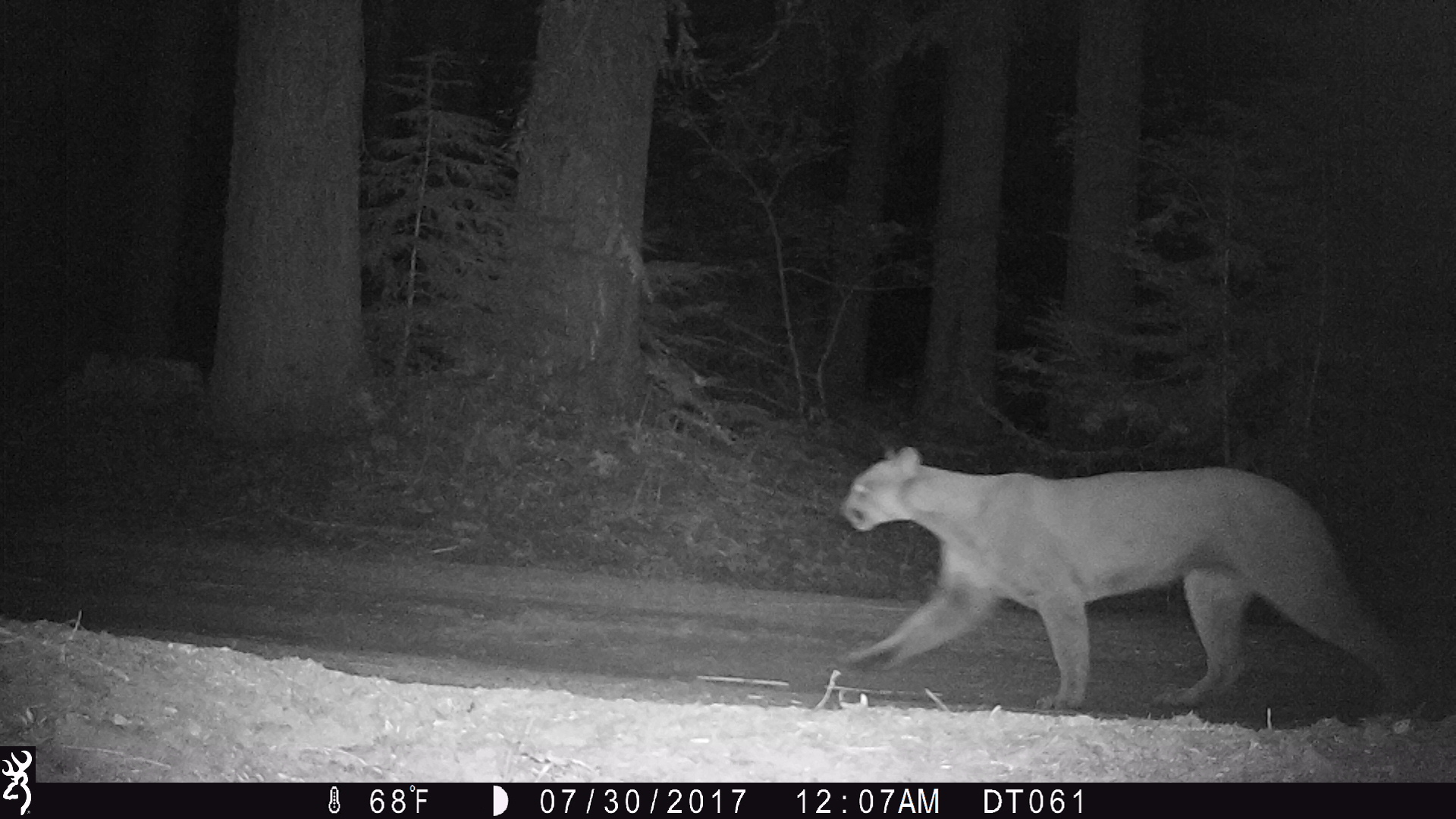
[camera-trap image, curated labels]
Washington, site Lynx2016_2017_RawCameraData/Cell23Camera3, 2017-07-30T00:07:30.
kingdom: Animalia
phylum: Chordata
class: Mammalia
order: Carnivora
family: Felidae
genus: Puma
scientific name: Puma concolor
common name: mountain lion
Puma concolor (mountain lion). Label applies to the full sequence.